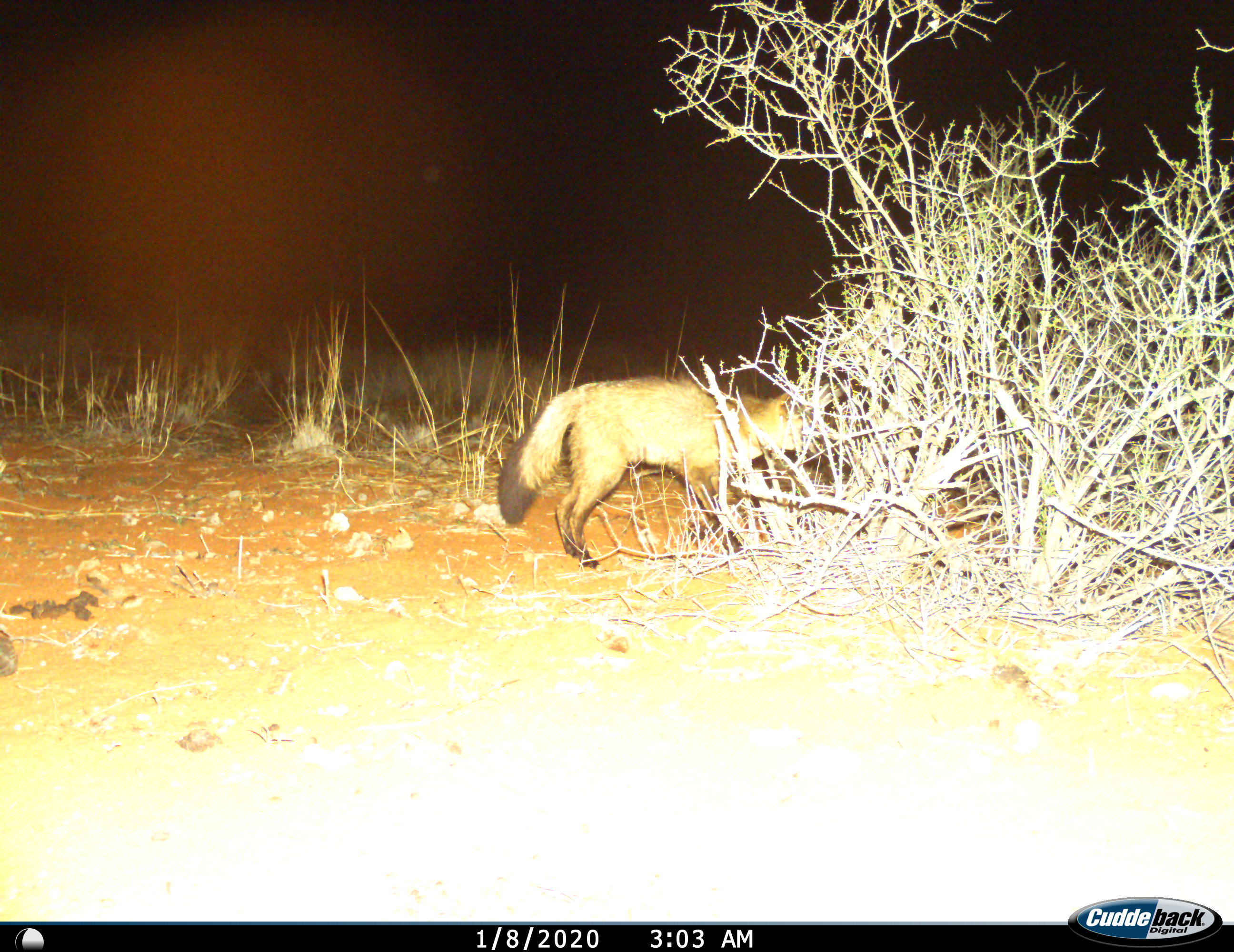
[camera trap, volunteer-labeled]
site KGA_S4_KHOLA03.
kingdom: Animalia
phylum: Chordata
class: Mammalia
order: Carnivora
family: Canidae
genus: Otocyon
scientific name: Otocyon megalotis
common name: bat-eared fox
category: foxbateared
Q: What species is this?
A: Foxbateared (bat-eared fox) (Otocyon megalotis).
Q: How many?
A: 1.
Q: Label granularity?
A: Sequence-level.